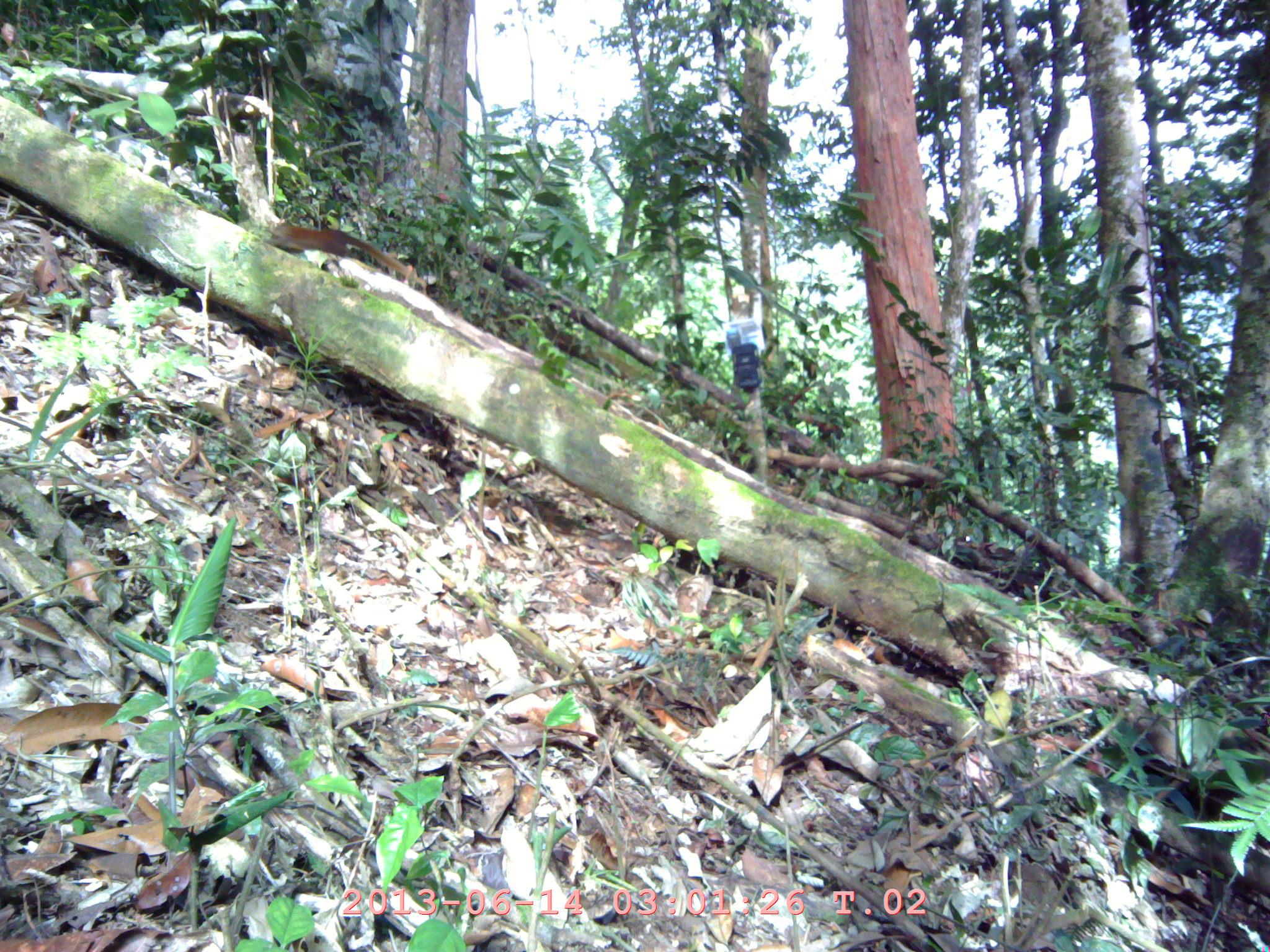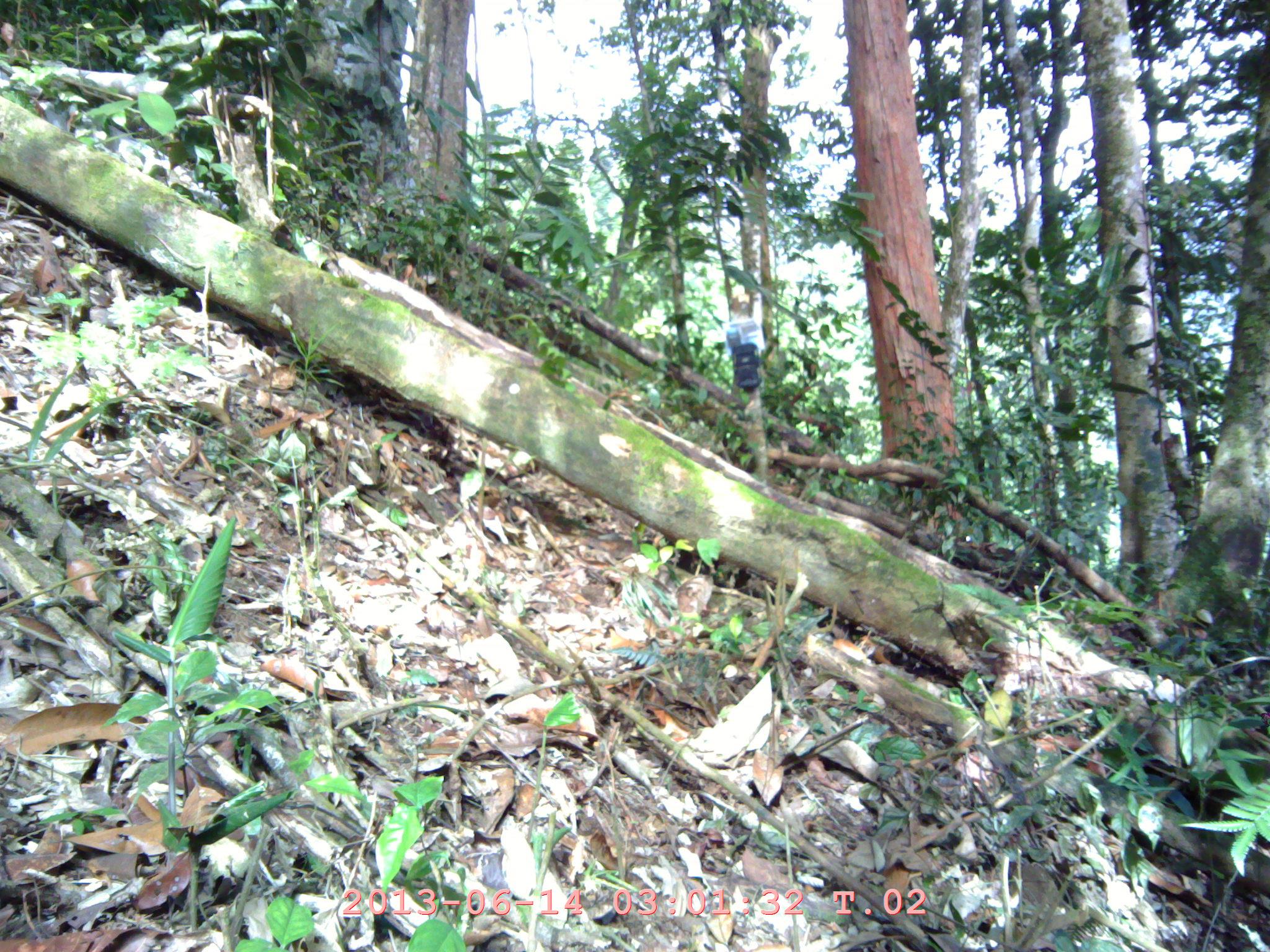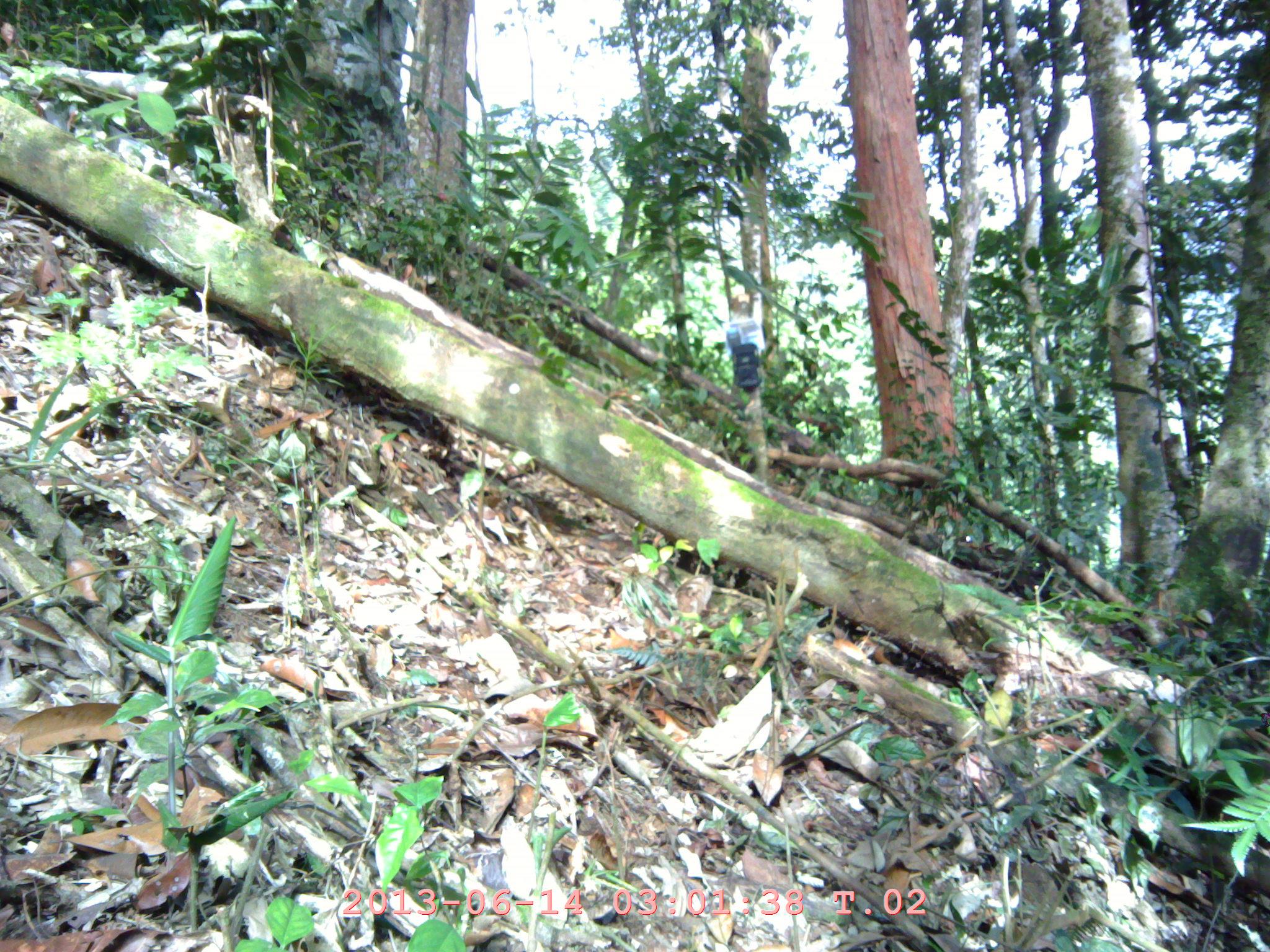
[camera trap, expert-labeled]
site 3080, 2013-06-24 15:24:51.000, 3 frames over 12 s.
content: unidentified animal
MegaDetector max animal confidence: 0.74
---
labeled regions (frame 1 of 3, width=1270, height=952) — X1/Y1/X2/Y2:
unknown: 268/221/426/281